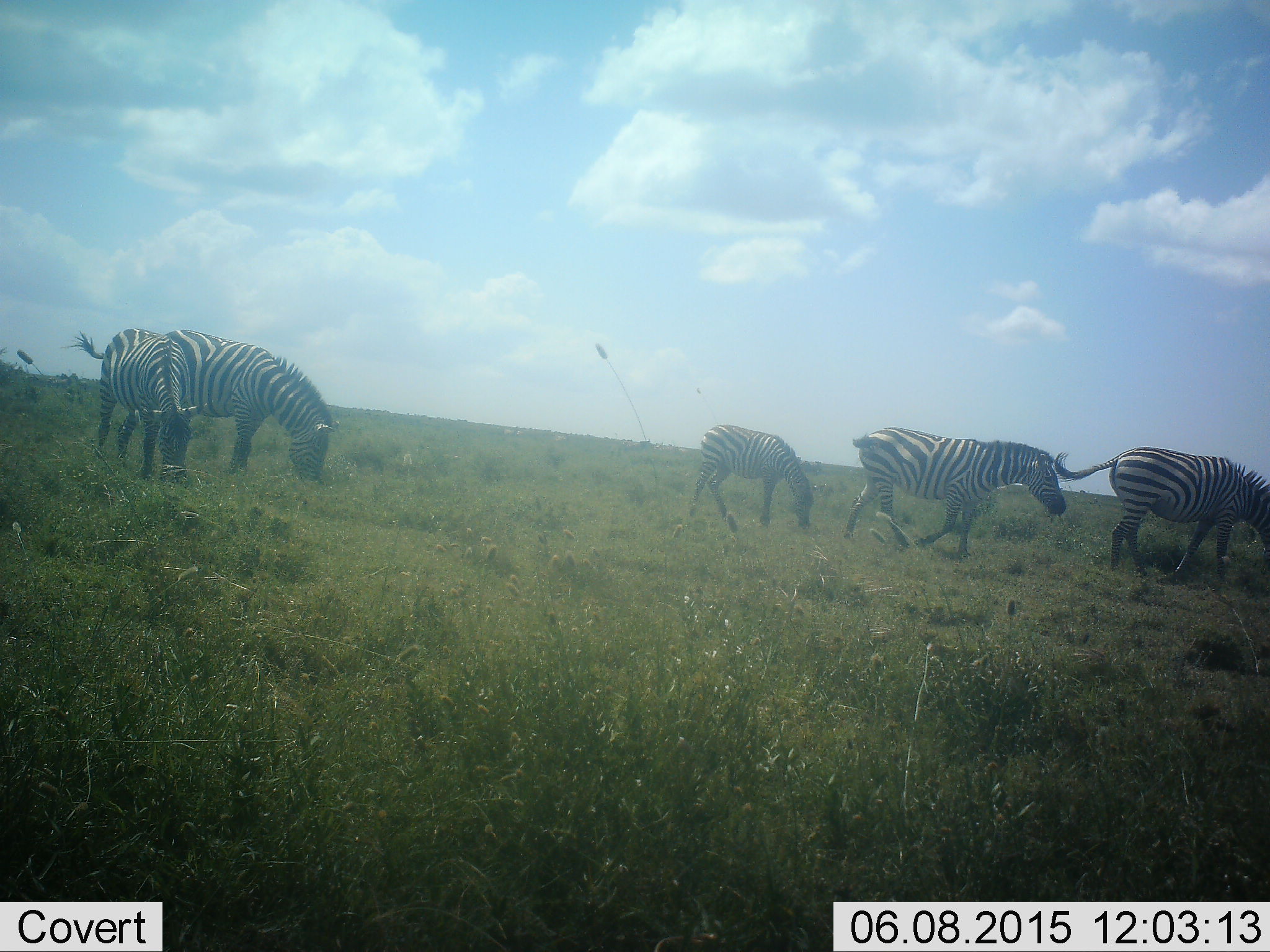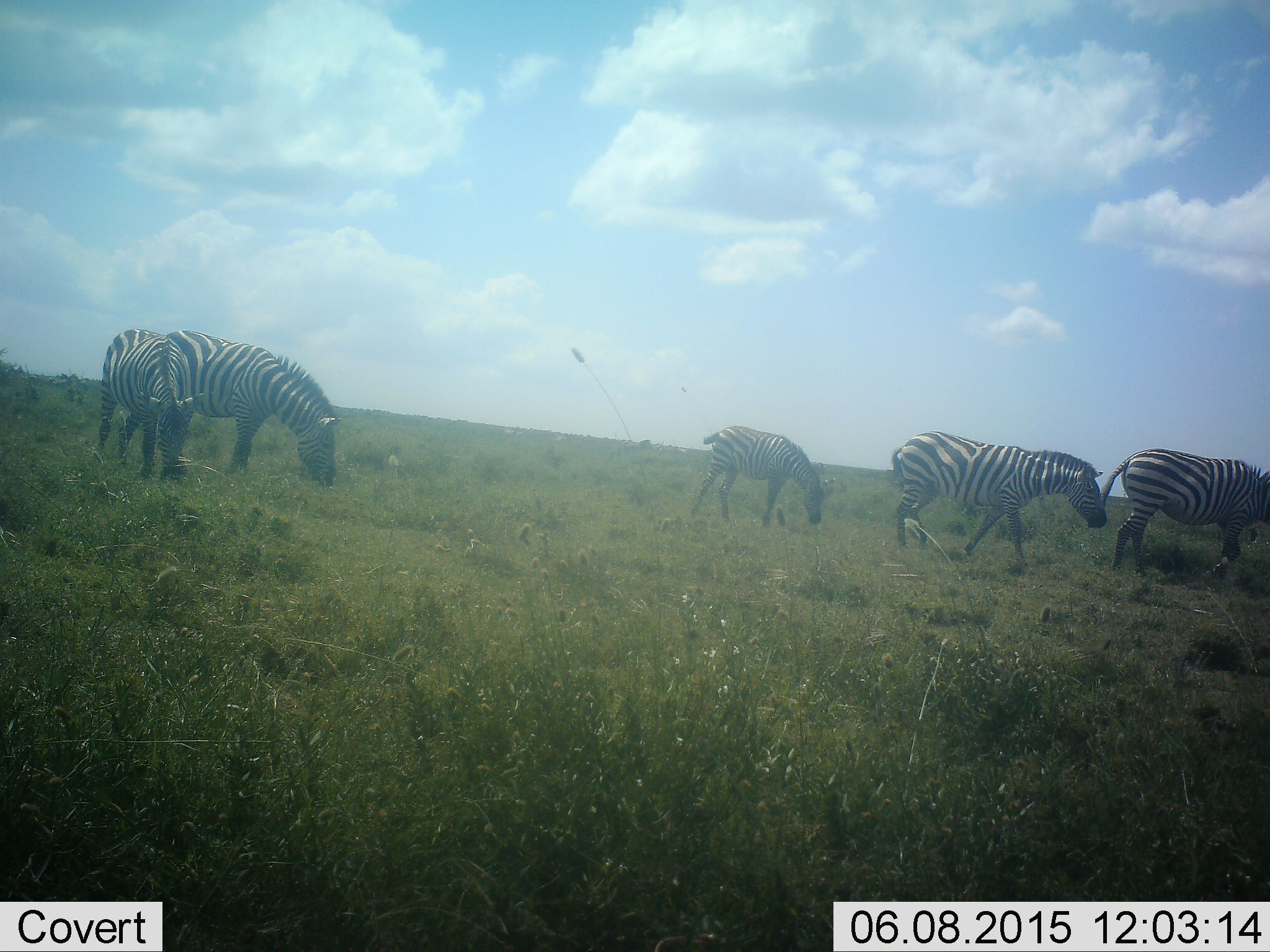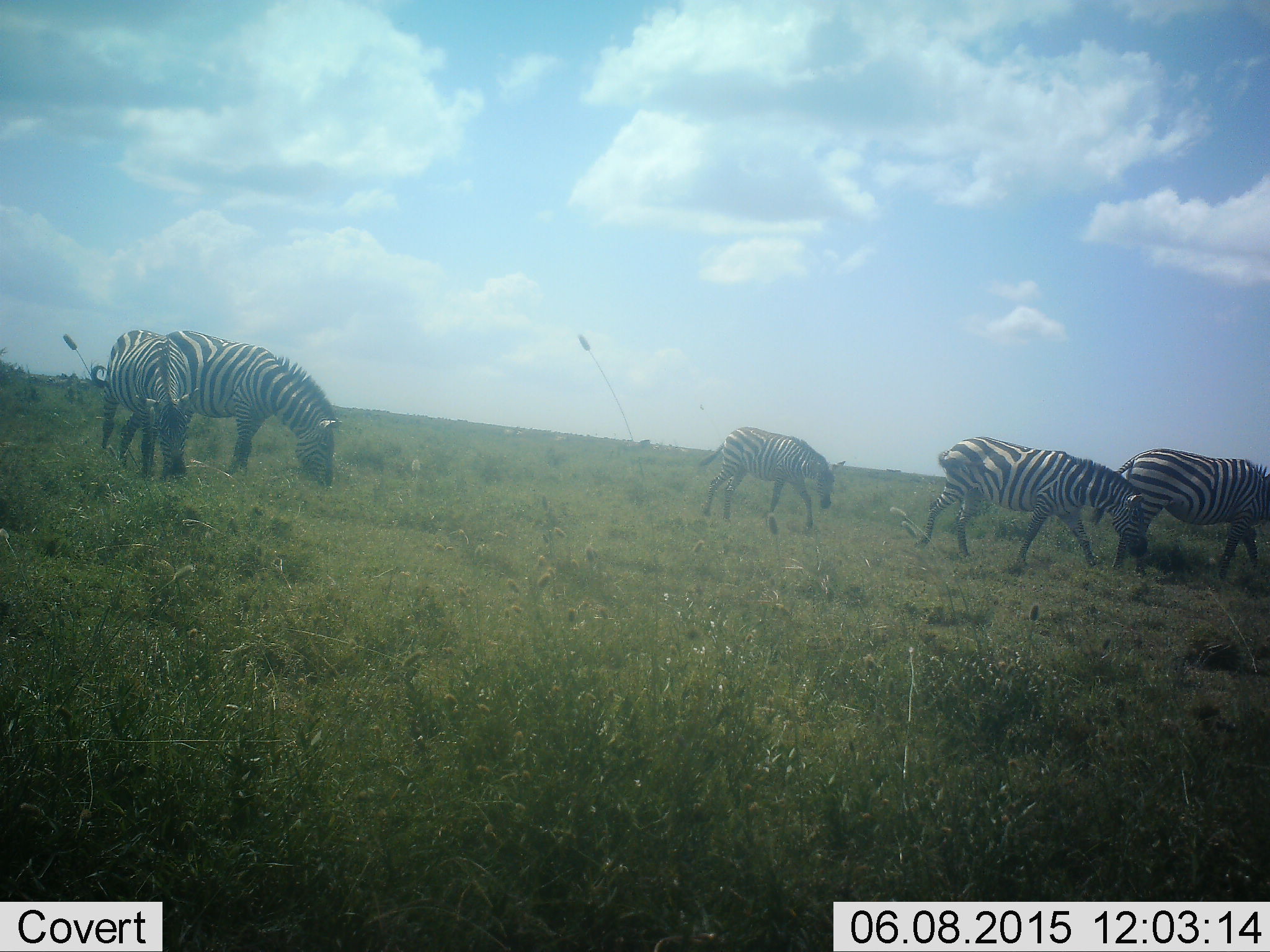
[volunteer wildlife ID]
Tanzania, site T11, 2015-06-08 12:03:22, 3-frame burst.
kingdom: Animalia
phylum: Chordata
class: Mammalia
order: Perissodactyla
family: Equidae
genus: Equus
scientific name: Equus quagga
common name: plains zebra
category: zebra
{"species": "zebra (plains zebra) (Equus quagga)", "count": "5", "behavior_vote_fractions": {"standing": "50%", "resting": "0%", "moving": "70%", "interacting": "0%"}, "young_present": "50%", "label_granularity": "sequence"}